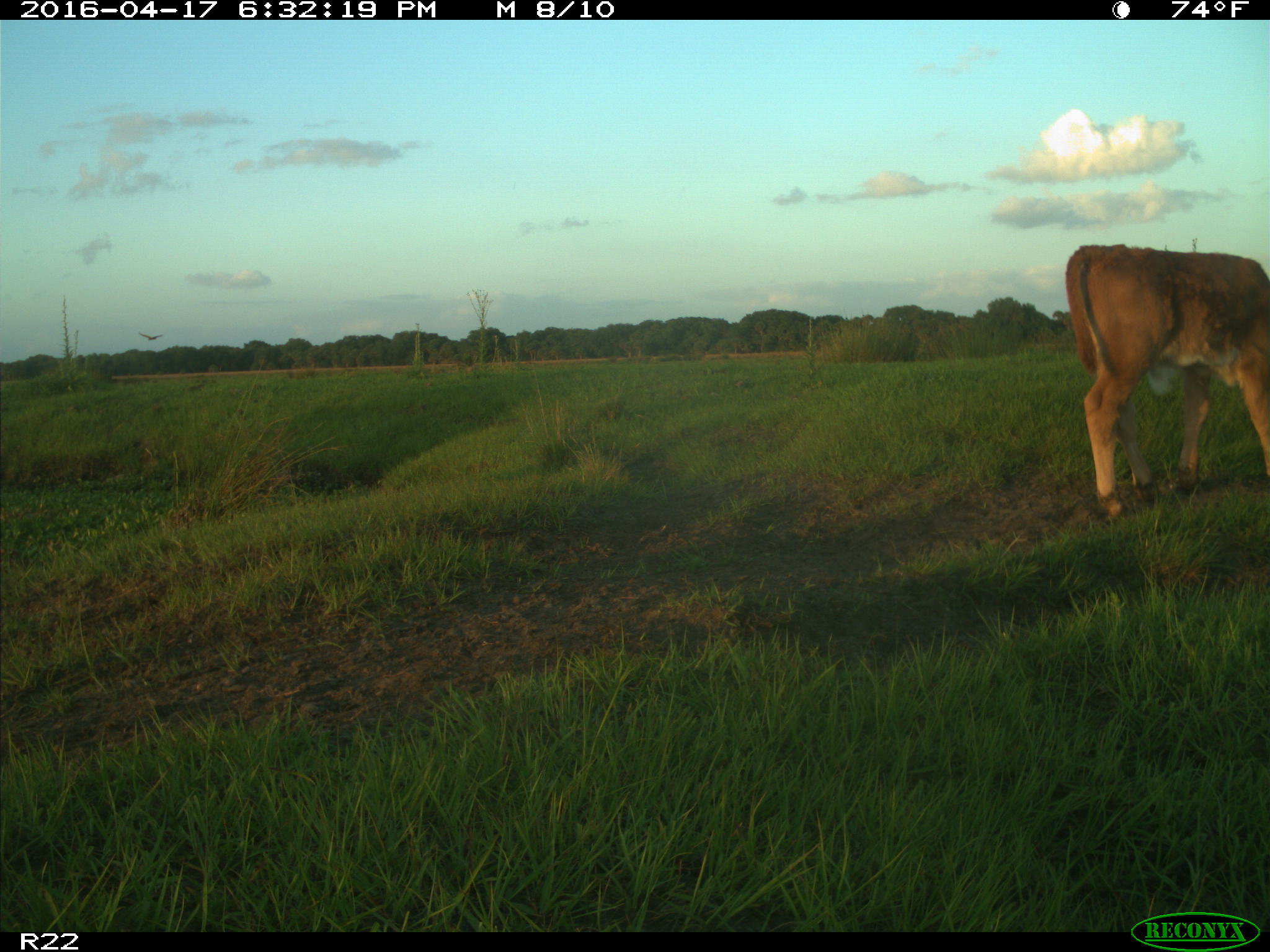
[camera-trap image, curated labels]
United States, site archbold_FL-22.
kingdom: Animalia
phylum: Chordata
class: Mammalia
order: Artiodactyla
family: Bovidae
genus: Bos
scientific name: Bos taurus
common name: domestic cow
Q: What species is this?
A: Bos taurus (domestic cow).